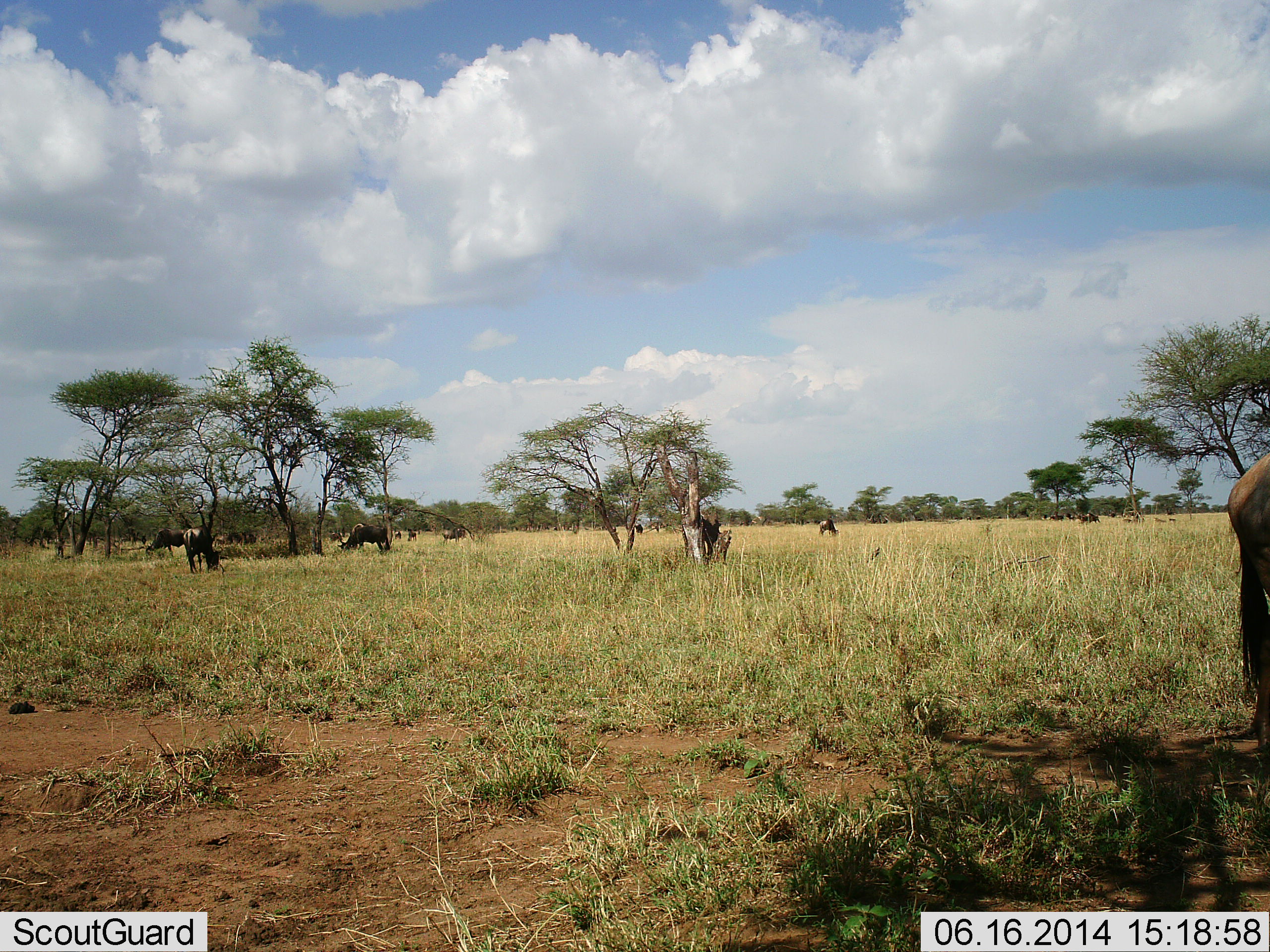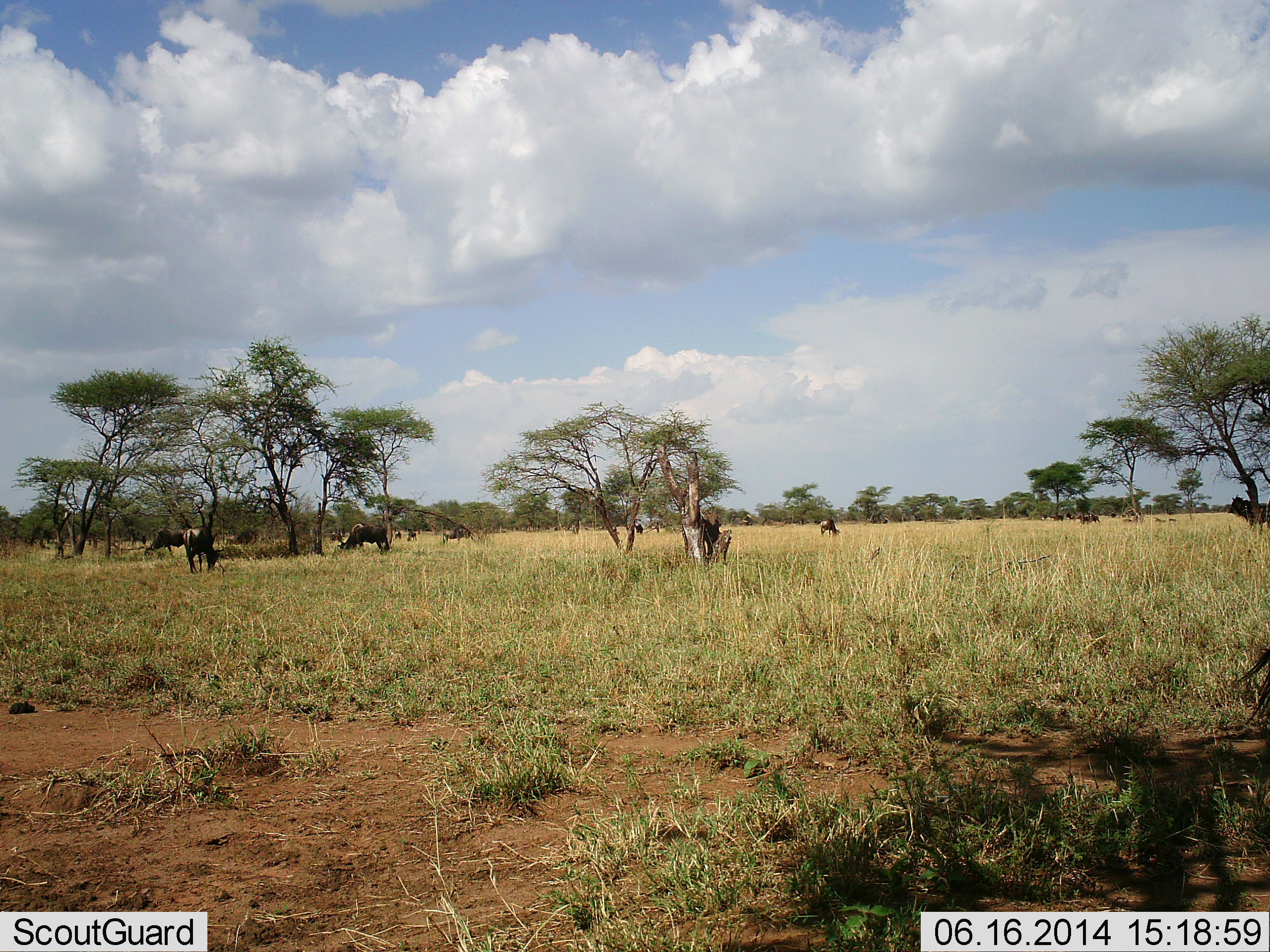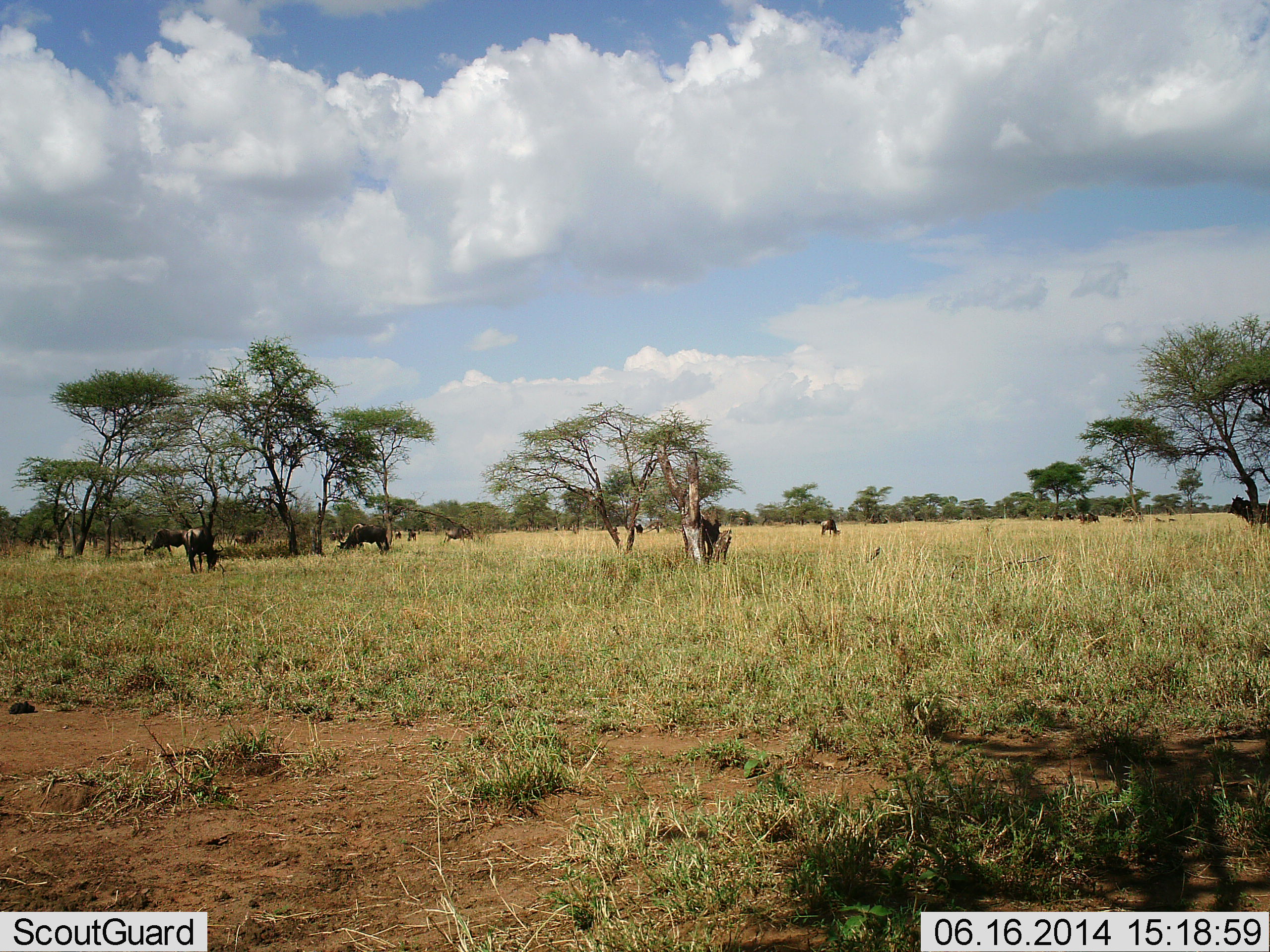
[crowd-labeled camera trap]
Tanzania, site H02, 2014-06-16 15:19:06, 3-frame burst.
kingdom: Animalia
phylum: Chordata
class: Mammalia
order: Artiodactyla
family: Bovidae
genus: Connochaetes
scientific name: Connochaetes taurinus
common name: blue wildebeest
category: wildebeest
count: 10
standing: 20%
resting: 10%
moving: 50%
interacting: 0%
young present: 0%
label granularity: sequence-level